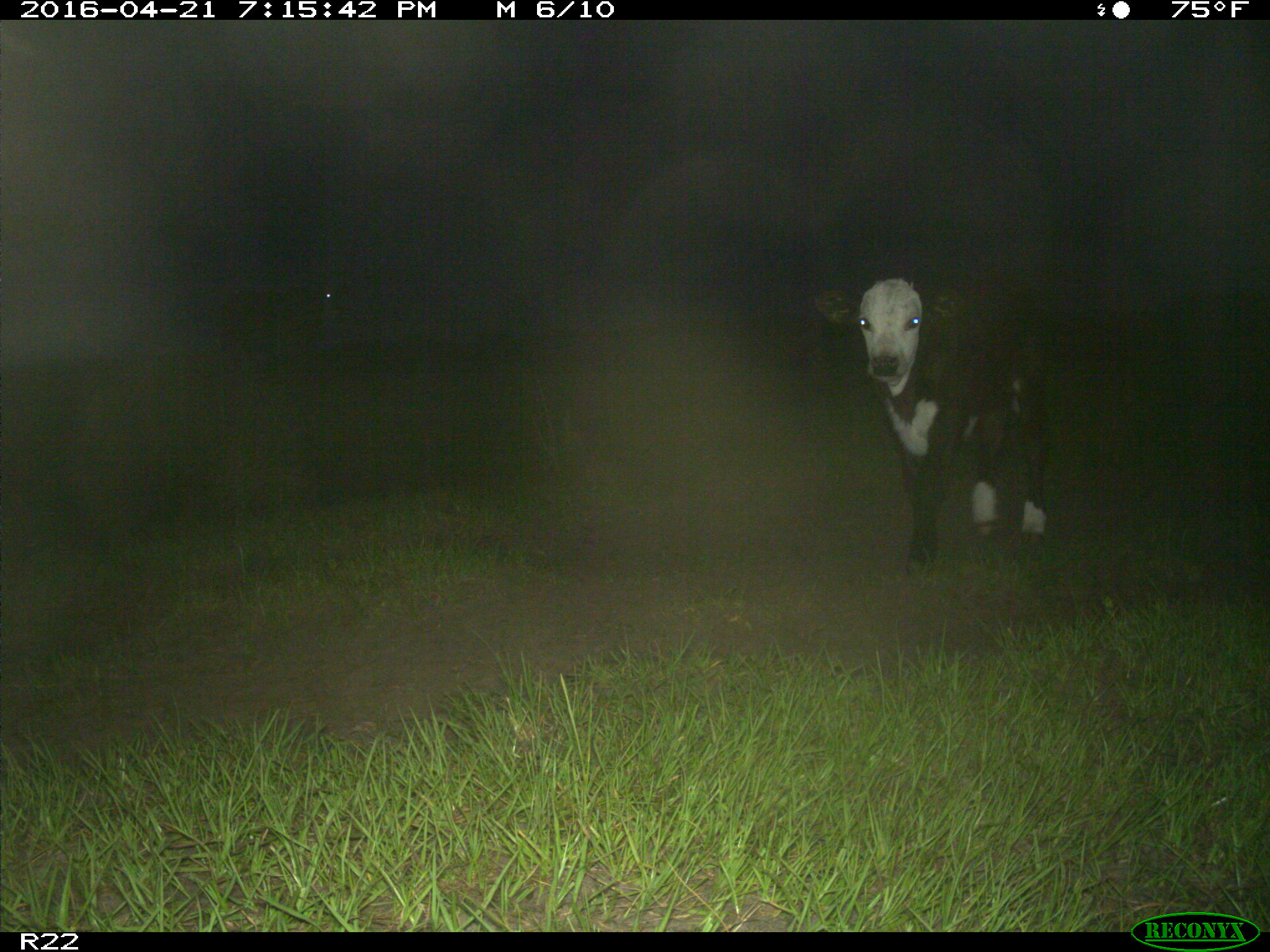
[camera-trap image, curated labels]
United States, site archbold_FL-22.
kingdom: Animalia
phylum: Chordata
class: Mammalia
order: Artiodactyla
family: Bovidae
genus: Bos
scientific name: Bos taurus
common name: domestic cow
Bos taurus (domestic cow).